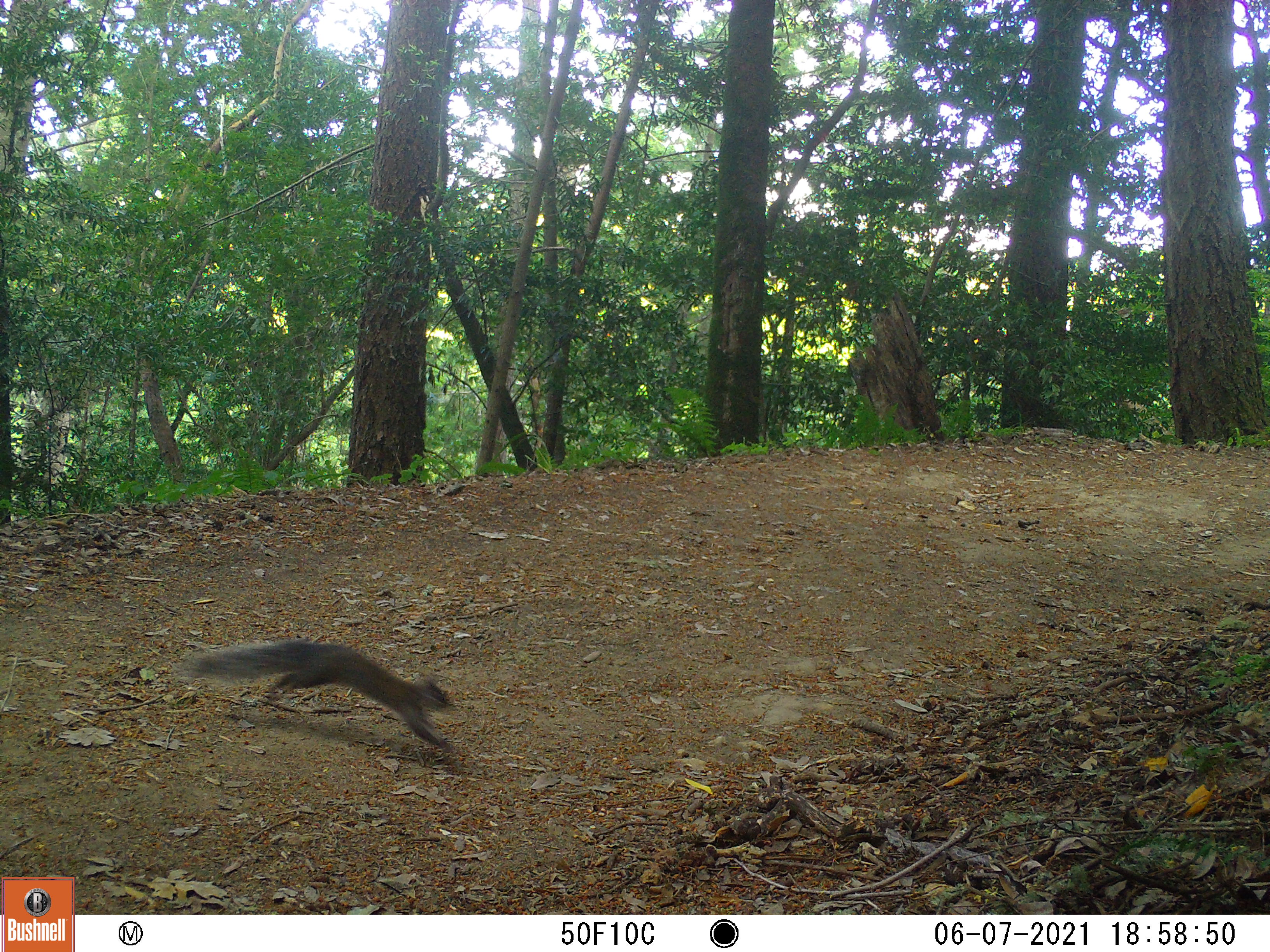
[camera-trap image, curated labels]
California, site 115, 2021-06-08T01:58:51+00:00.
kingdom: Animalia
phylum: Chordata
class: Mammalia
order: Rodentia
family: Sciuridae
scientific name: Sciuridae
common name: squirrel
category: unknown squirrel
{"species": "unknown squirrel (squirrel) (Sciuridae)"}